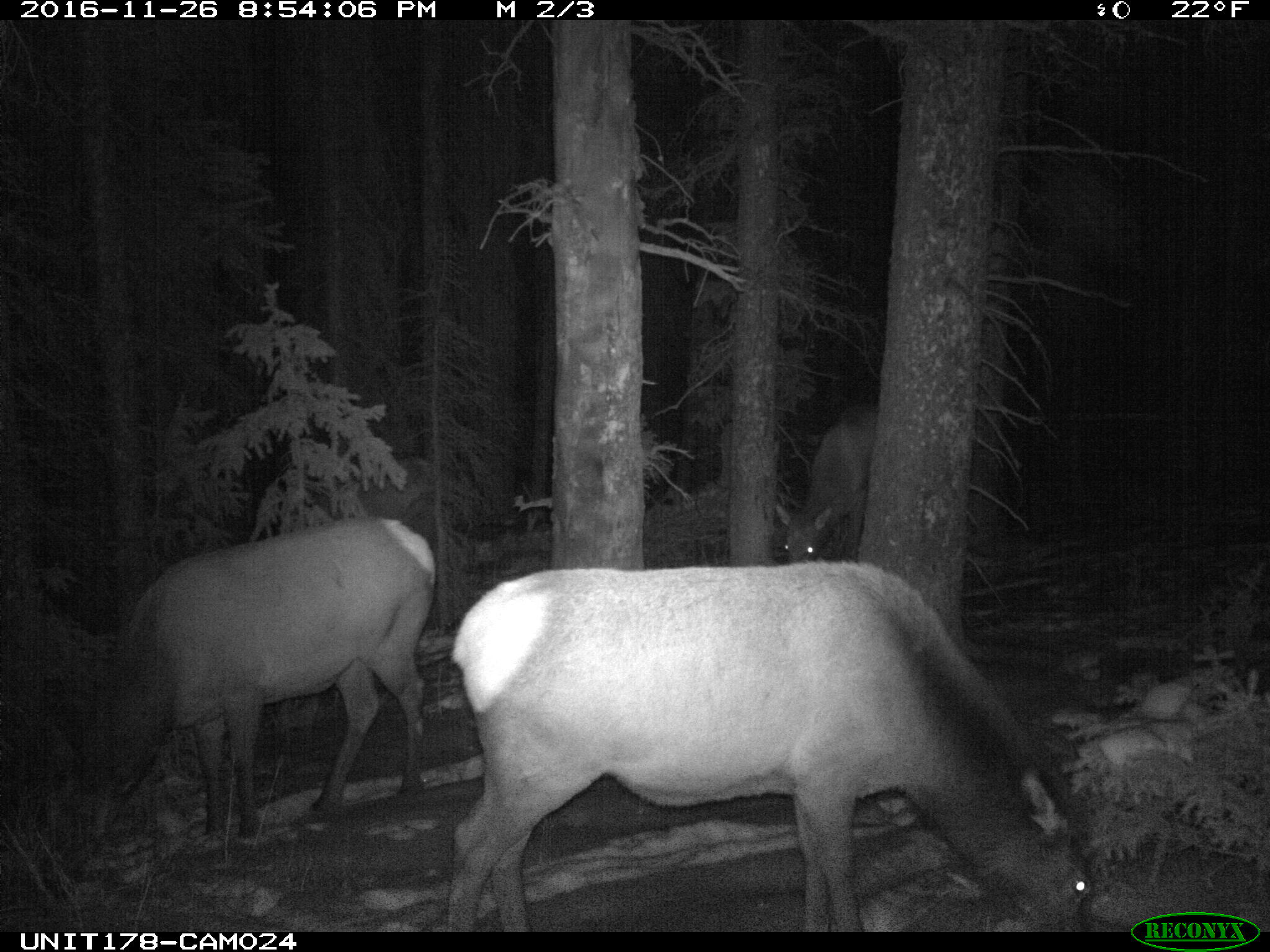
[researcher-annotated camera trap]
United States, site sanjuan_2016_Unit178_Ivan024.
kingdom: Animalia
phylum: Chordata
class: Mammalia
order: Artiodactyla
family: Cervidae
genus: Cervus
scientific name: Cervus elaphus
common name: red deer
Cervus elaphus (red deer).